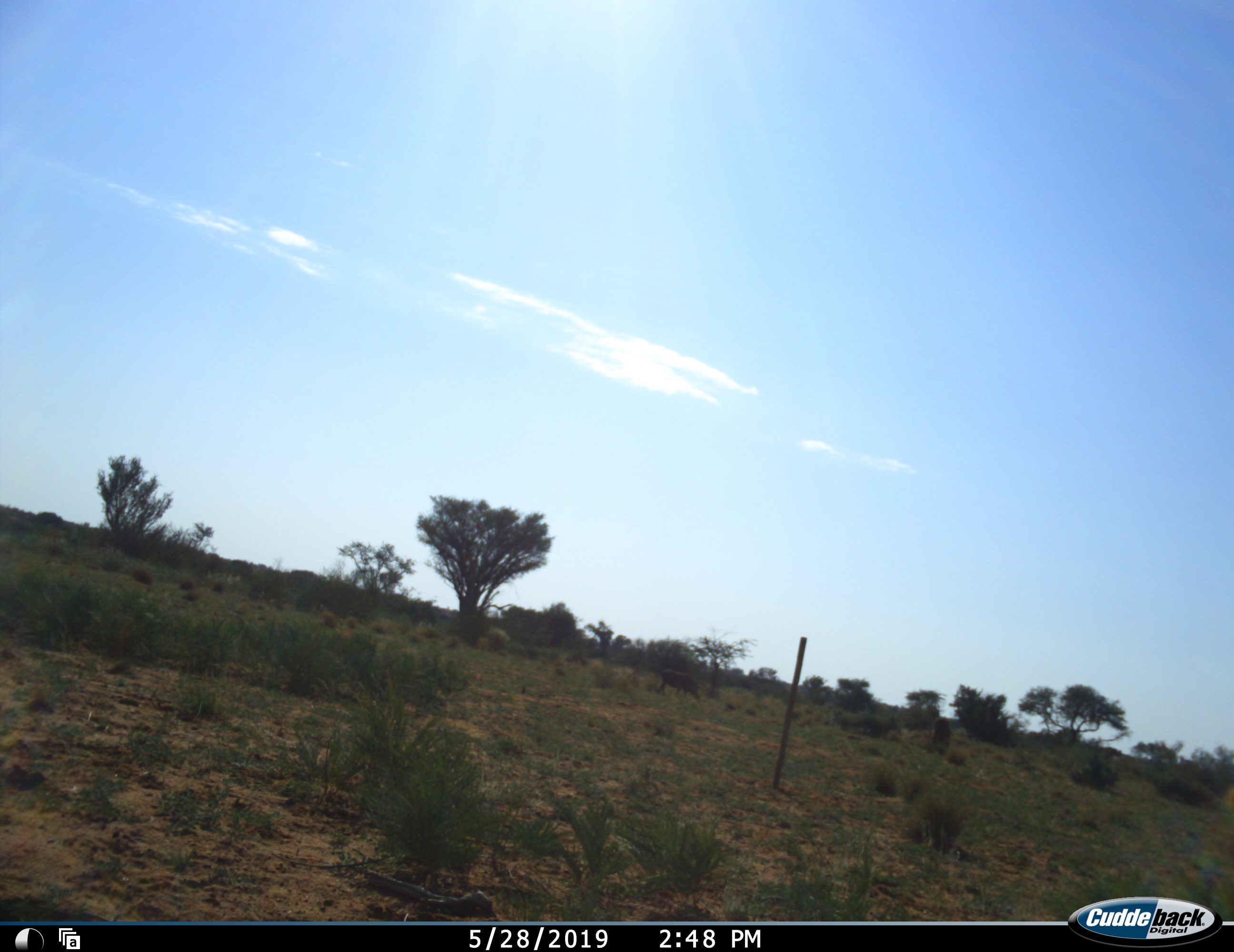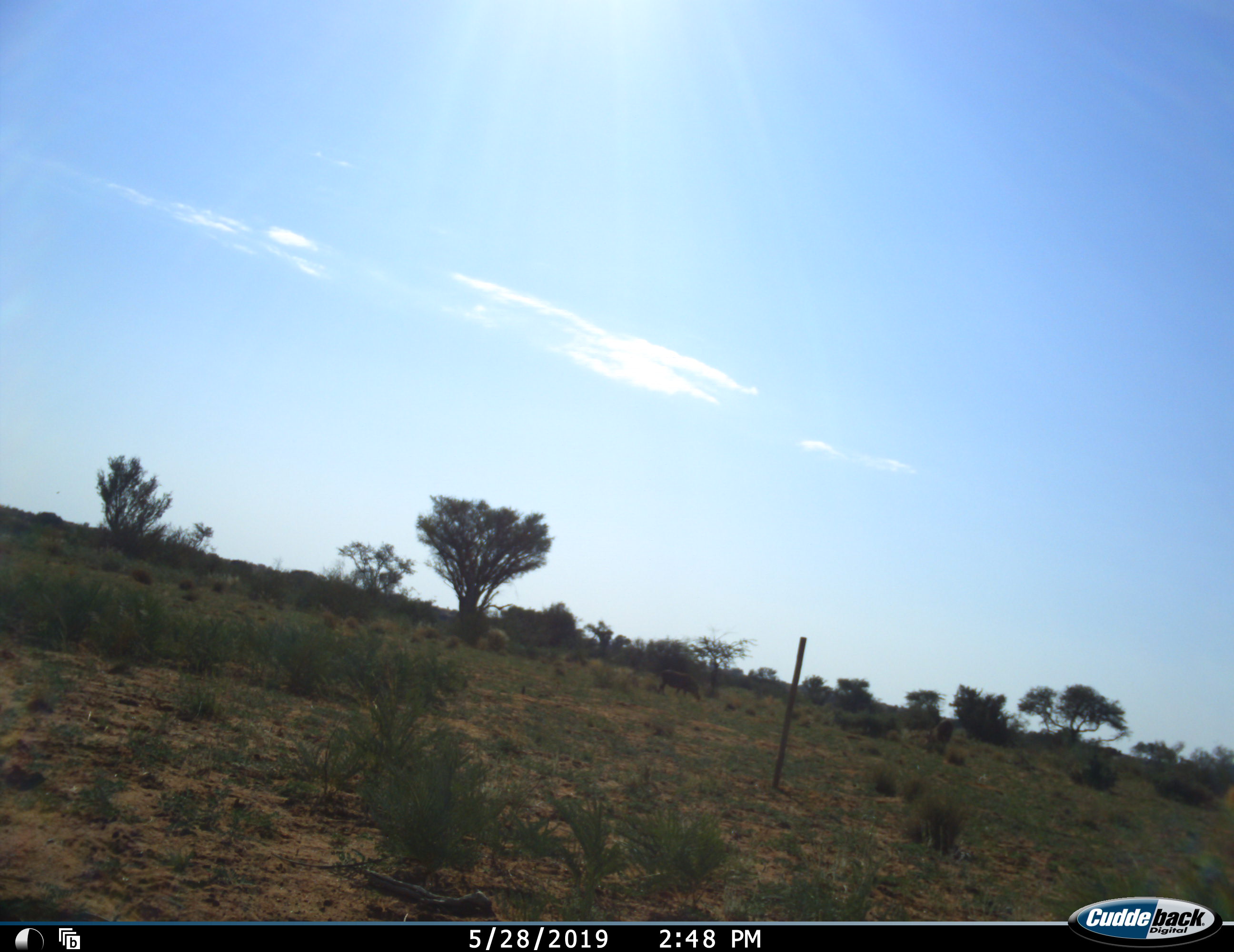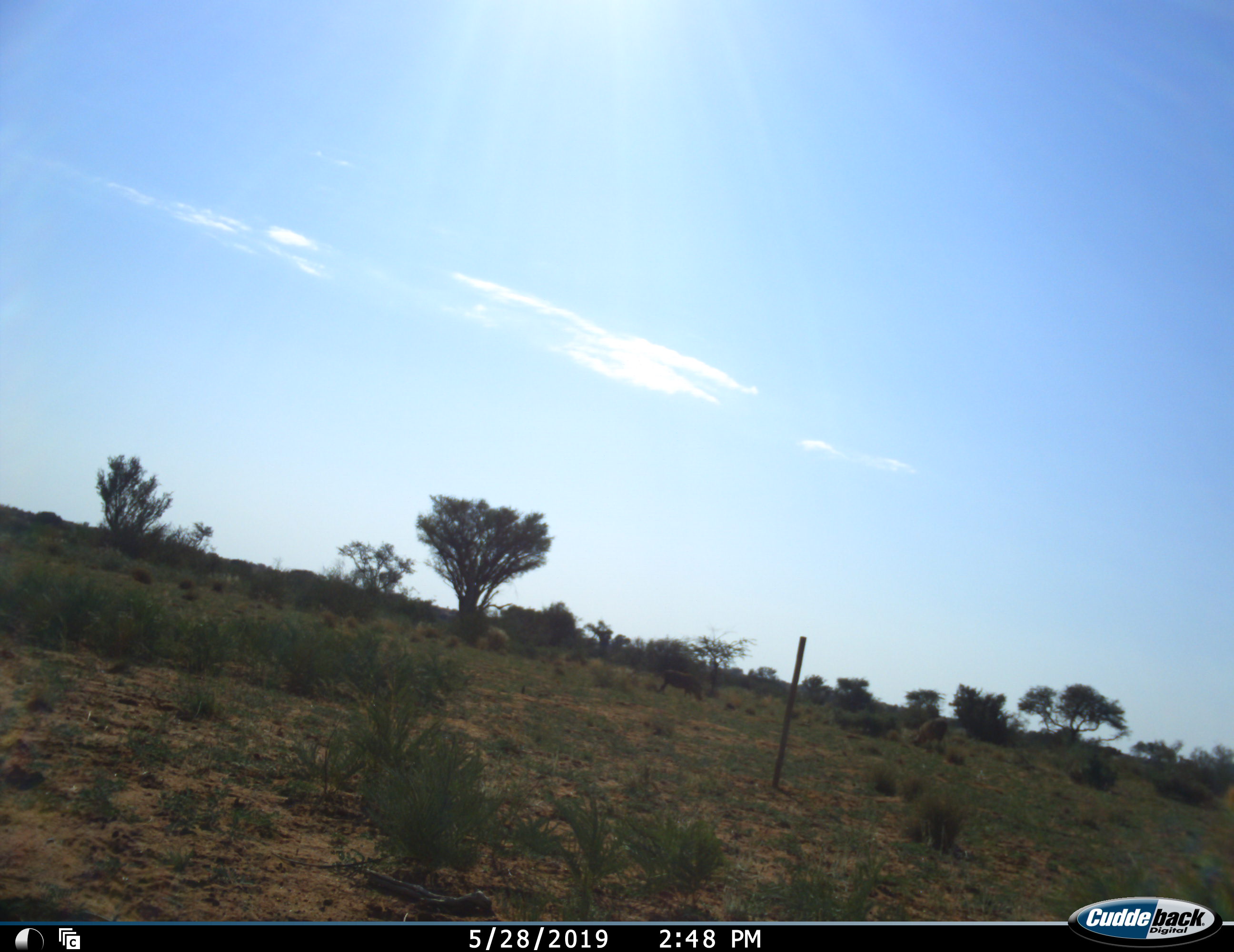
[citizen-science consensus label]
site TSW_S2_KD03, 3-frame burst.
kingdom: Animalia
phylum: Chordata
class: Mammalia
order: Artiodactyla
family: Suidae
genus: Phacochoerus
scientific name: Phacochoerus africanus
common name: warthog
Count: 2.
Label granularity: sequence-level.